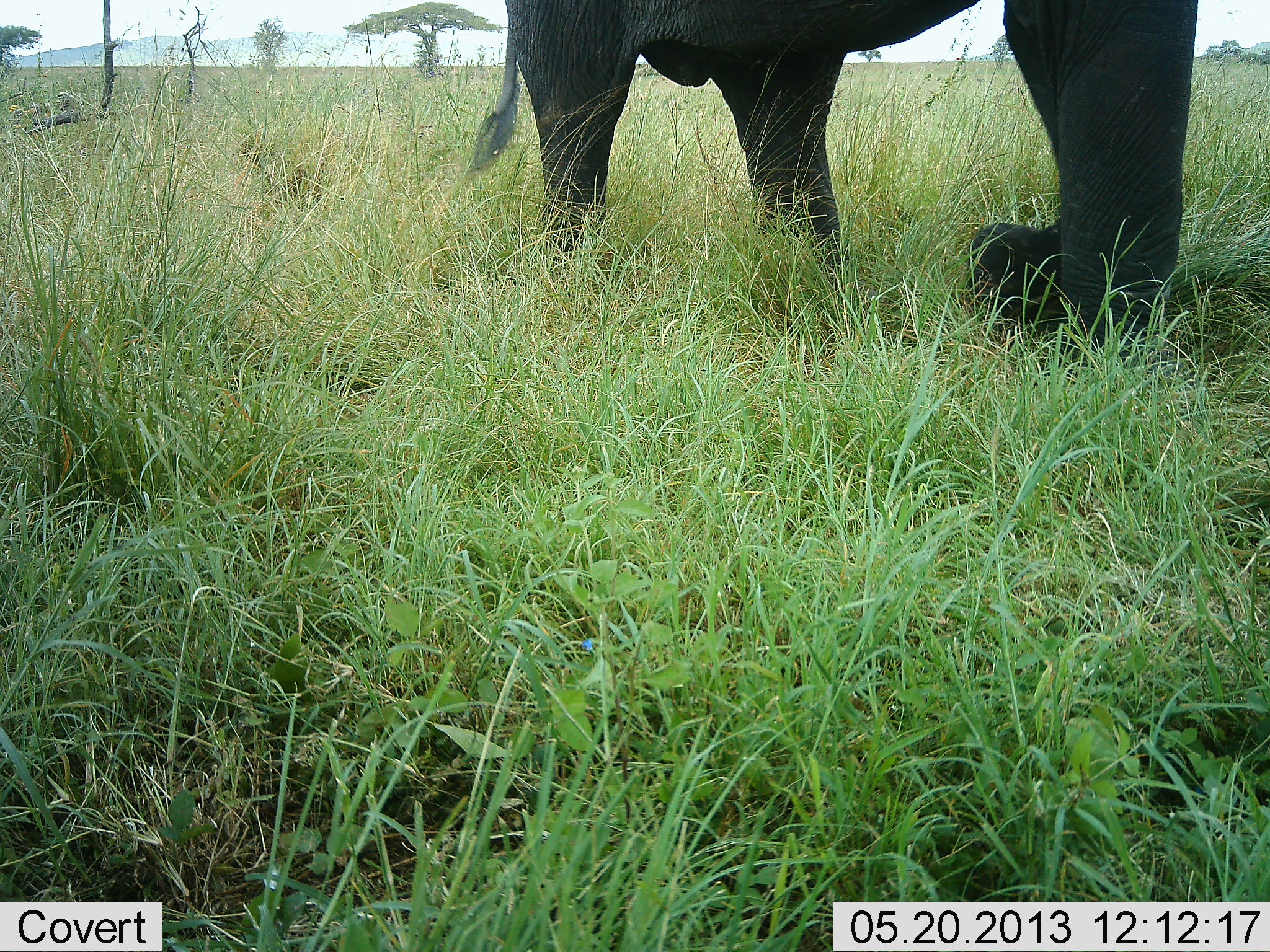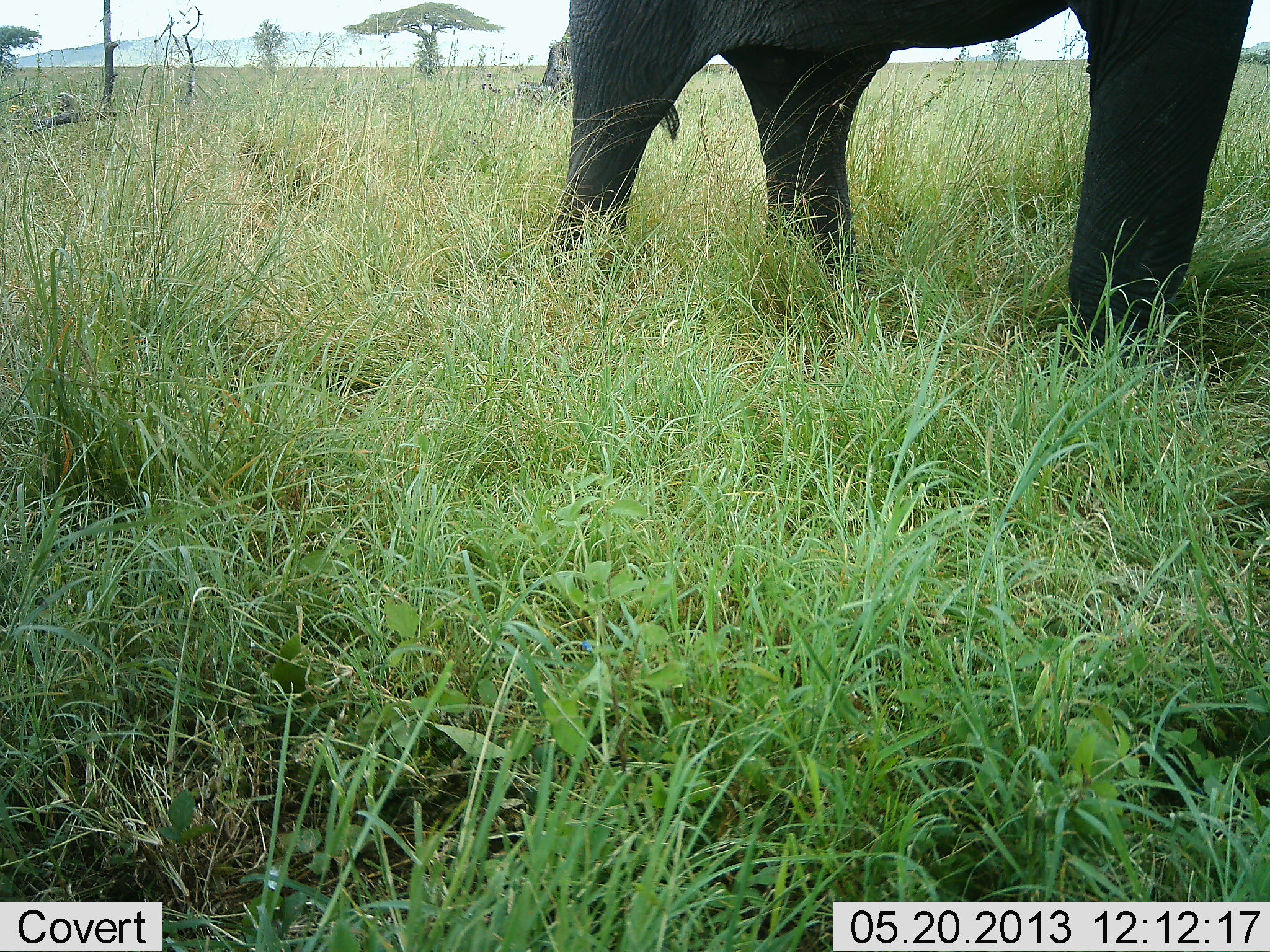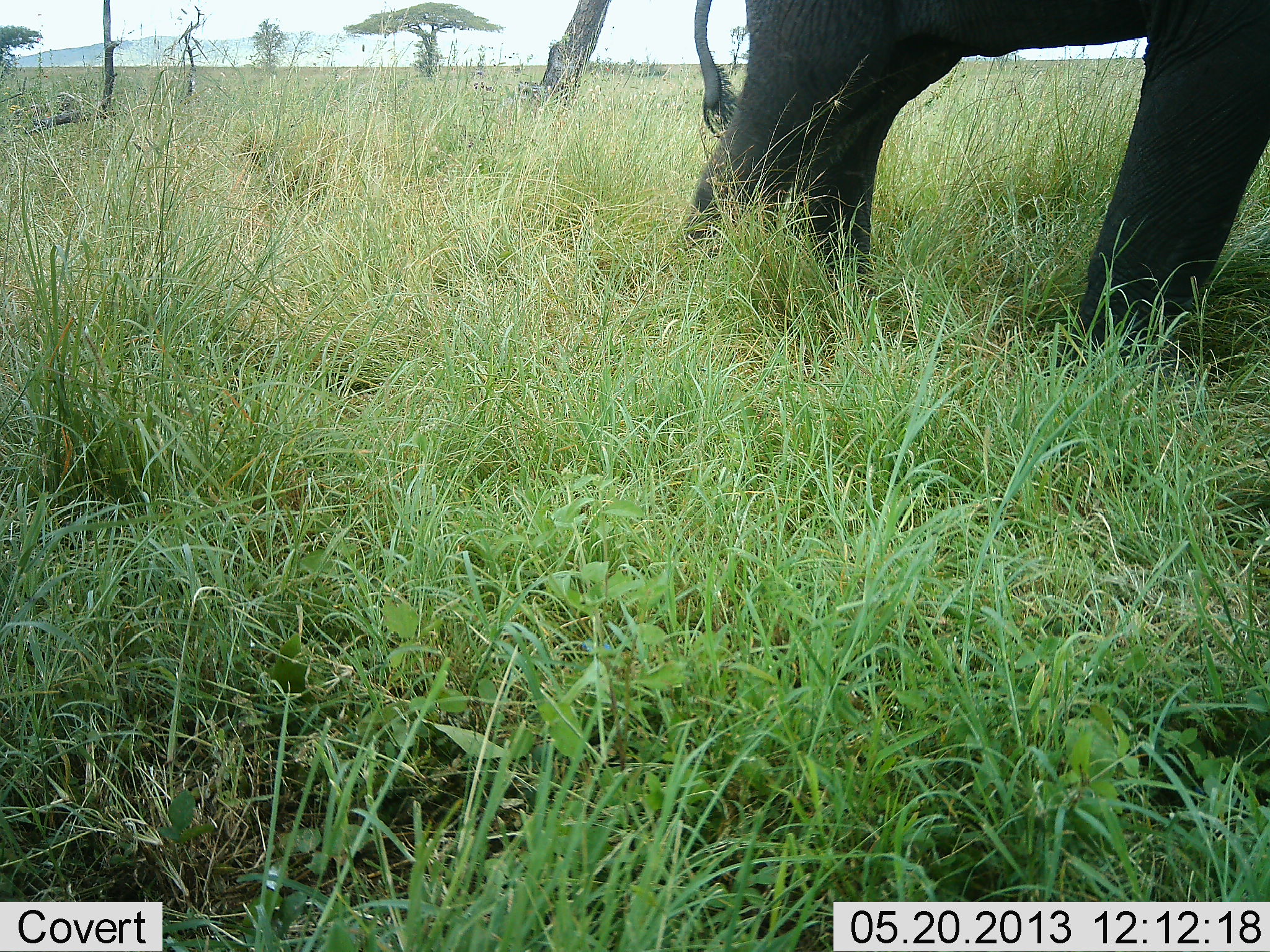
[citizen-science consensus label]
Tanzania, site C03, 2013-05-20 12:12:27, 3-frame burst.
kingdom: Animalia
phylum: Chordata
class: Mammalia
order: Proboscidea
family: Elephantidae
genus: Loxodonta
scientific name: Loxodonta africana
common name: african bush elephant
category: elephant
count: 1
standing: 17%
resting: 0%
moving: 82%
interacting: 0%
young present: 0%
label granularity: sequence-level